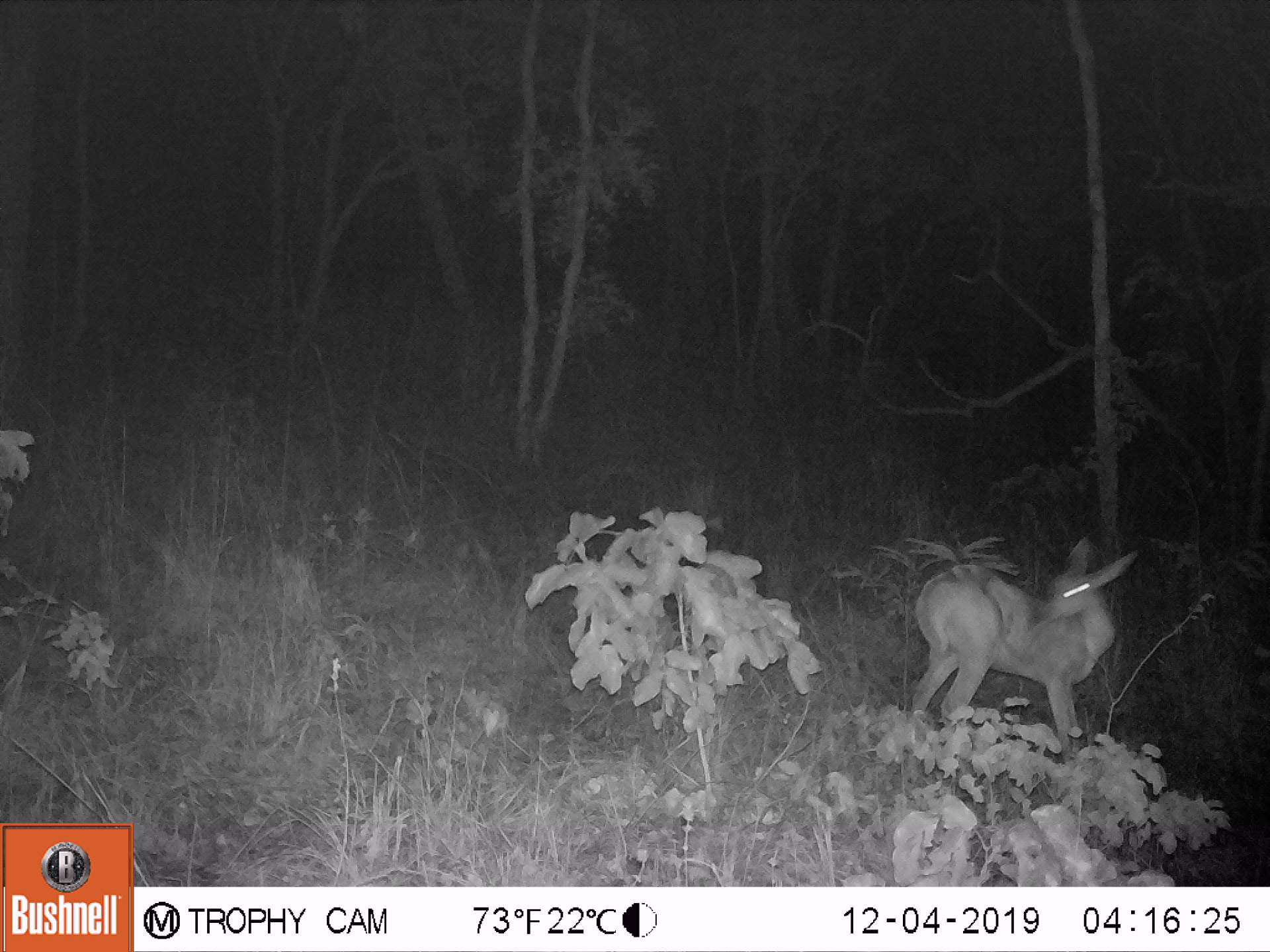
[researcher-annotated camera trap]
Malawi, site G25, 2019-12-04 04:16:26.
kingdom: Animalia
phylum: Chordata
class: Mammalia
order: Artiodactyla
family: Bovidae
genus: Redunca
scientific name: Redunca arundinum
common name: southern reedbuck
Southern reedbuck (Redunca arundinum), count 1.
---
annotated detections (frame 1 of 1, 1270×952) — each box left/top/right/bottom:
southern reedbuck: 908/529/1145/761